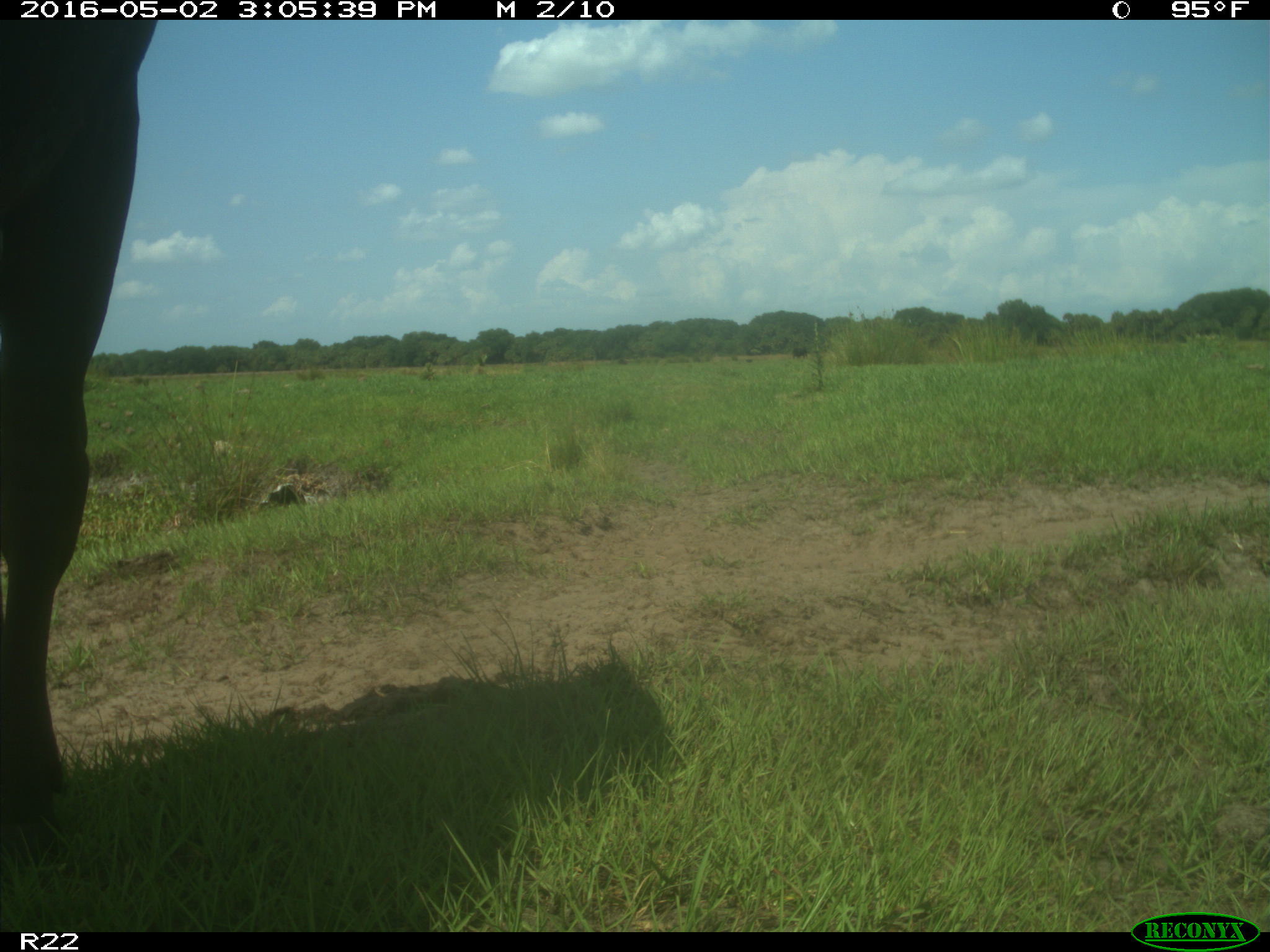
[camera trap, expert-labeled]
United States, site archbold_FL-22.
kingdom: Animalia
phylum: Chordata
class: Mammalia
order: Artiodactyla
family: Bovidae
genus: Bos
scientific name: Bos taurus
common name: domestic cow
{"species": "Bos taurus (domestic cow)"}